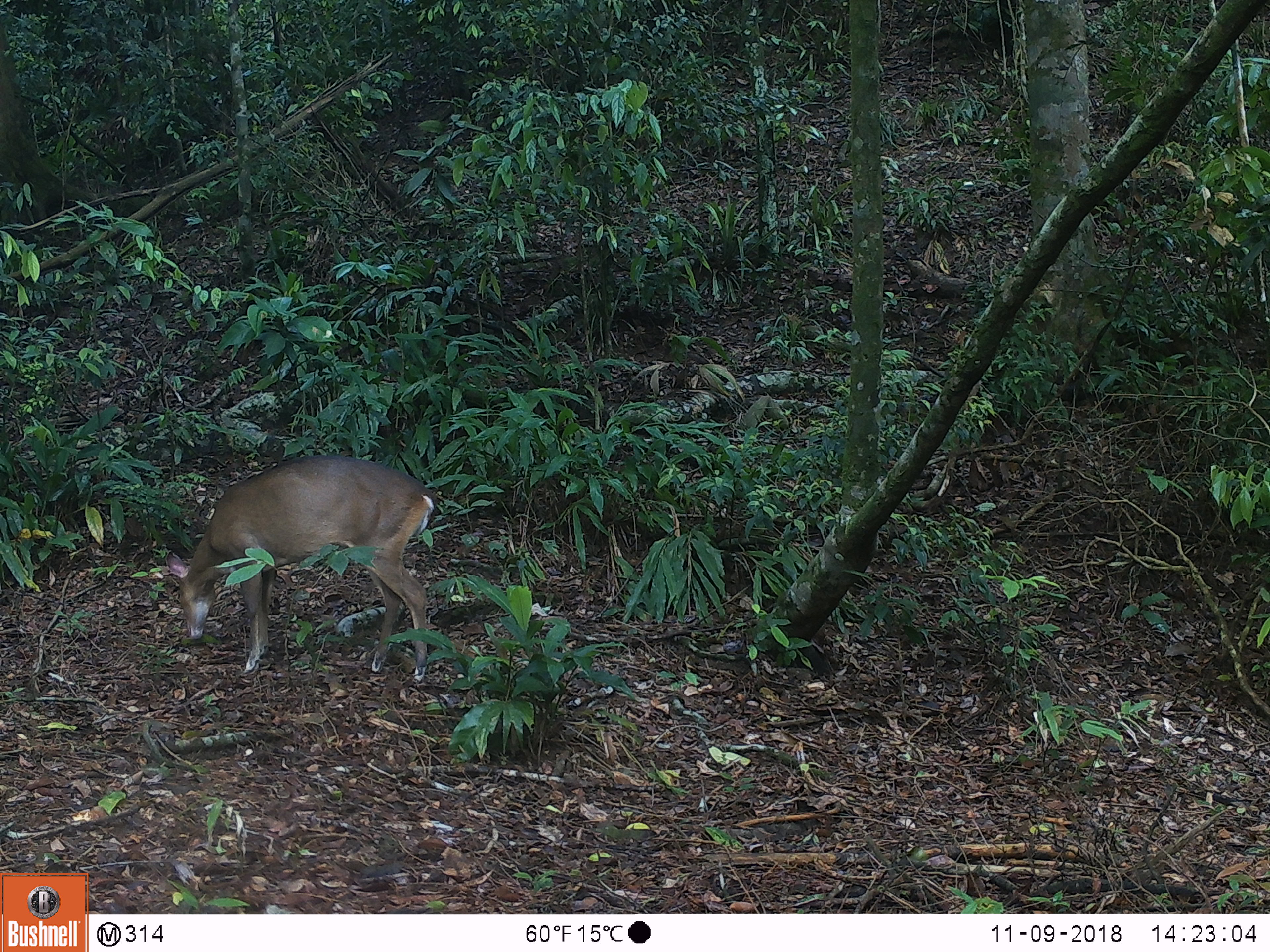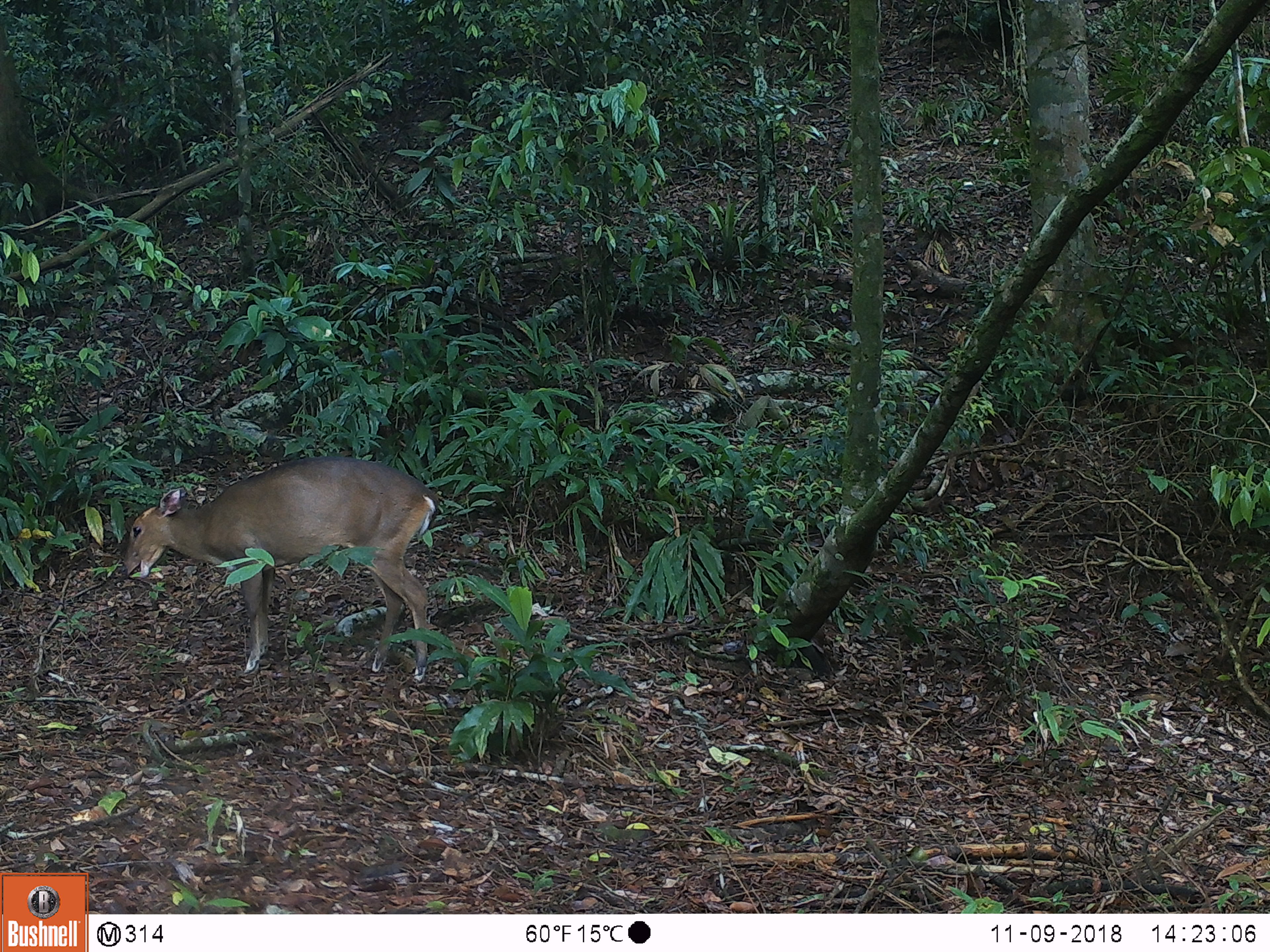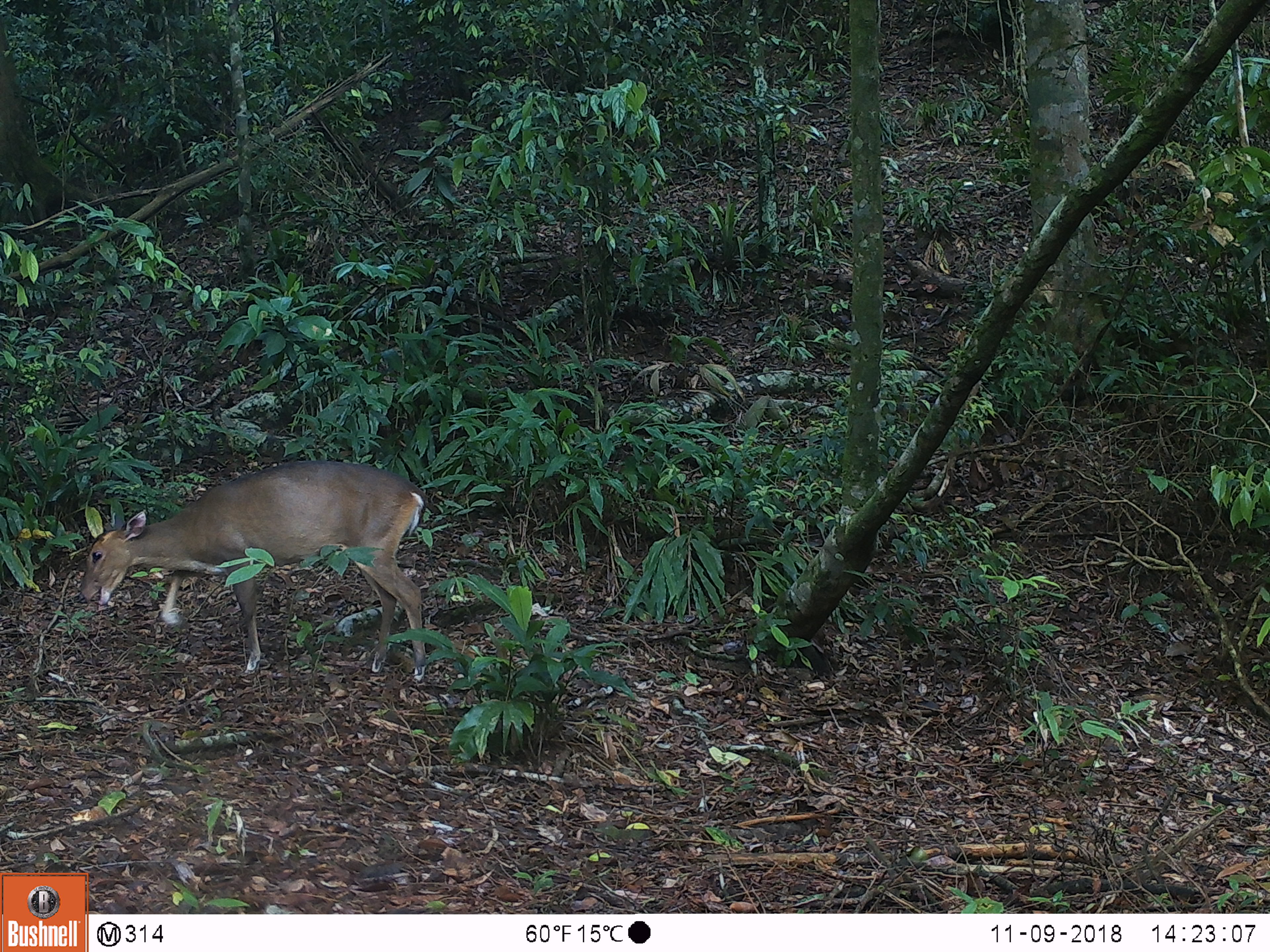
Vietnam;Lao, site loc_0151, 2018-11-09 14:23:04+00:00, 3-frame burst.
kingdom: Animalia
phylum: Chordata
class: Mammalia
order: Artiodactyla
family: Cervidae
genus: Muntiacus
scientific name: Muntiacus vuquangensis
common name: large-antlered muntjac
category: large antlered muntjac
Large antlered muntjac (large-antlered muntjac) (Muntiacus vuquangensis). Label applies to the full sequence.